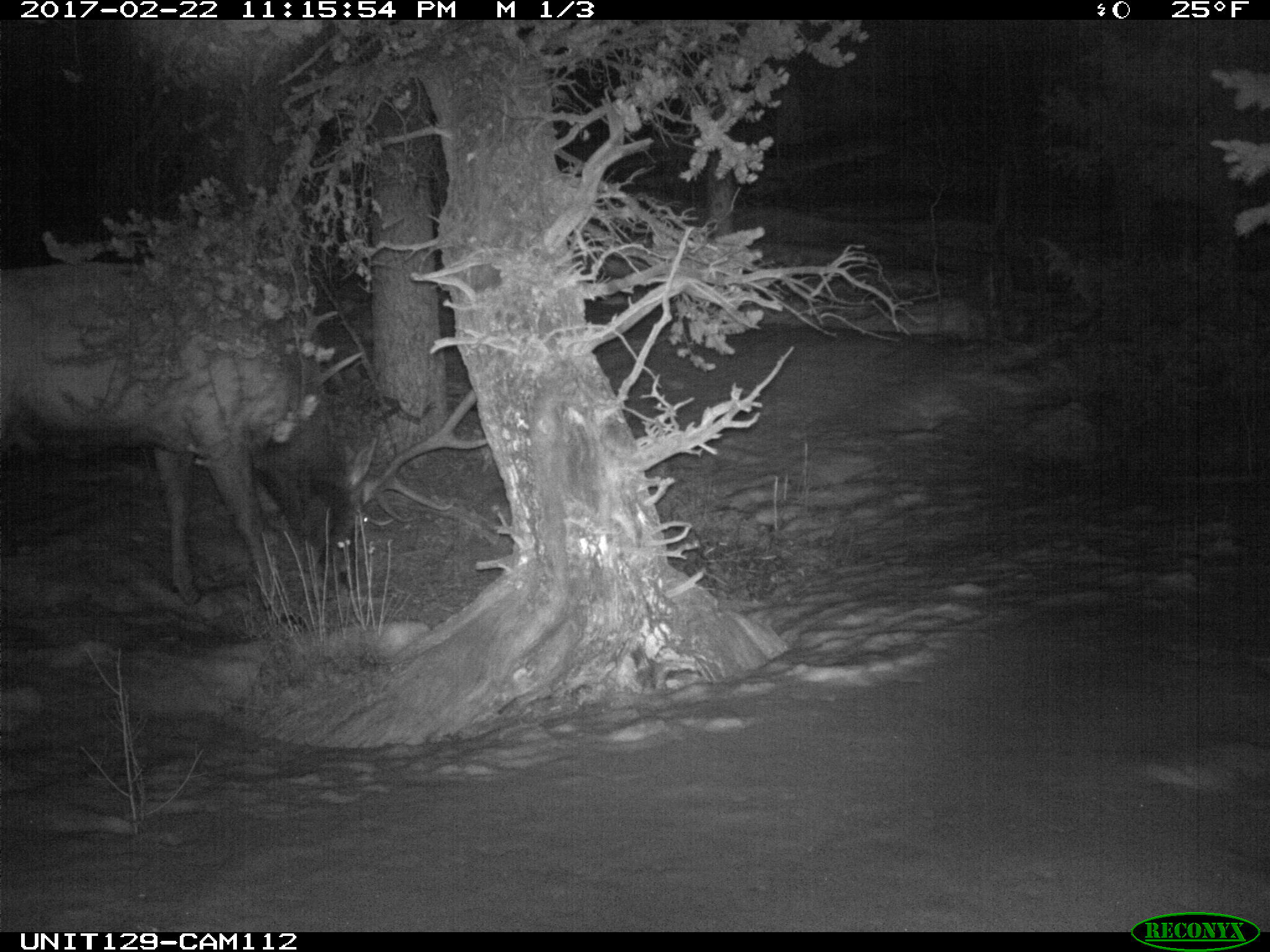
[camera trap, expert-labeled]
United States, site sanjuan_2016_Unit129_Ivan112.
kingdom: Animalia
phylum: Chordata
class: Mammalia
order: Artiodactyla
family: Cervidae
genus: Cervus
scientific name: Cervus elaphus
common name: red deer